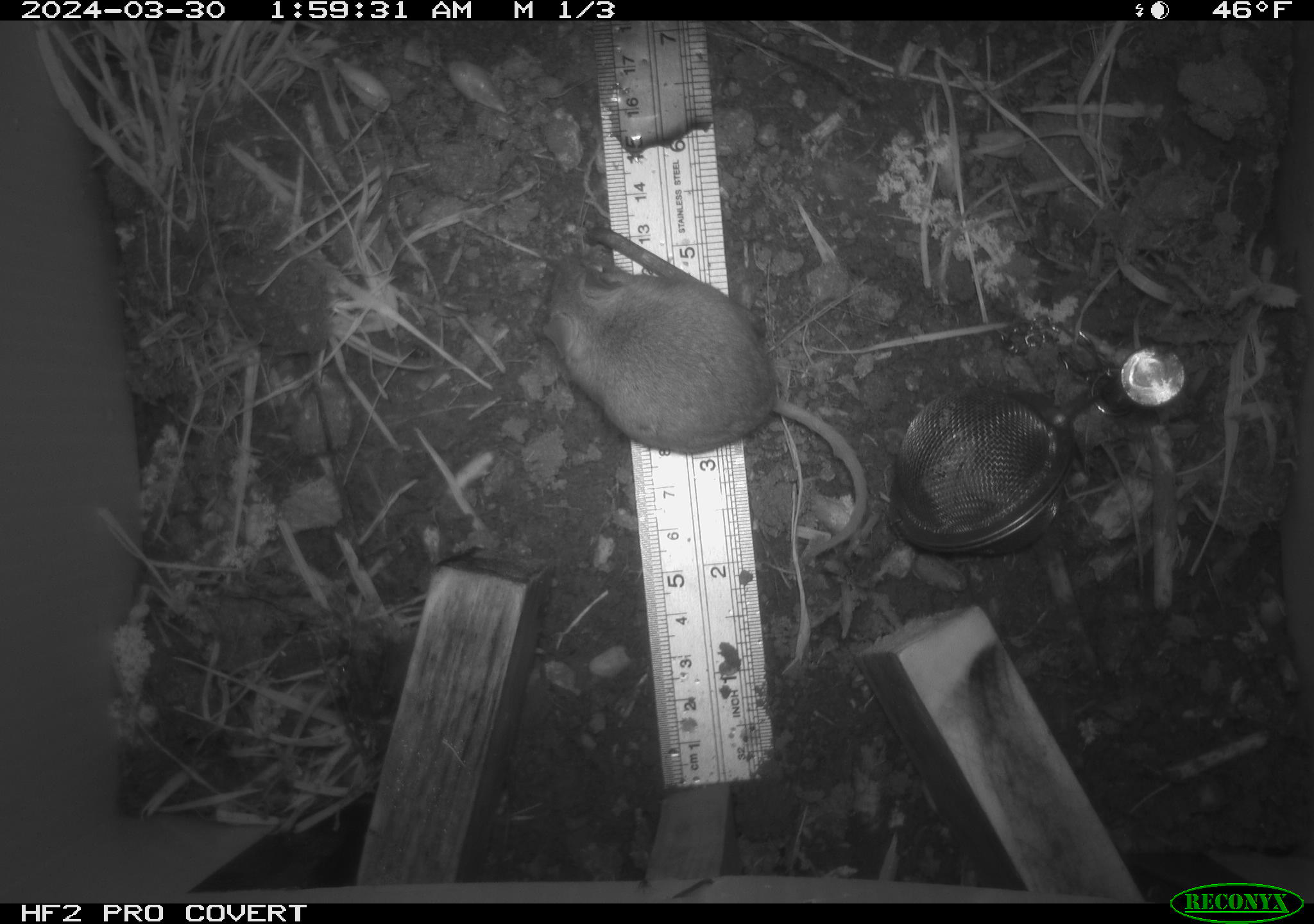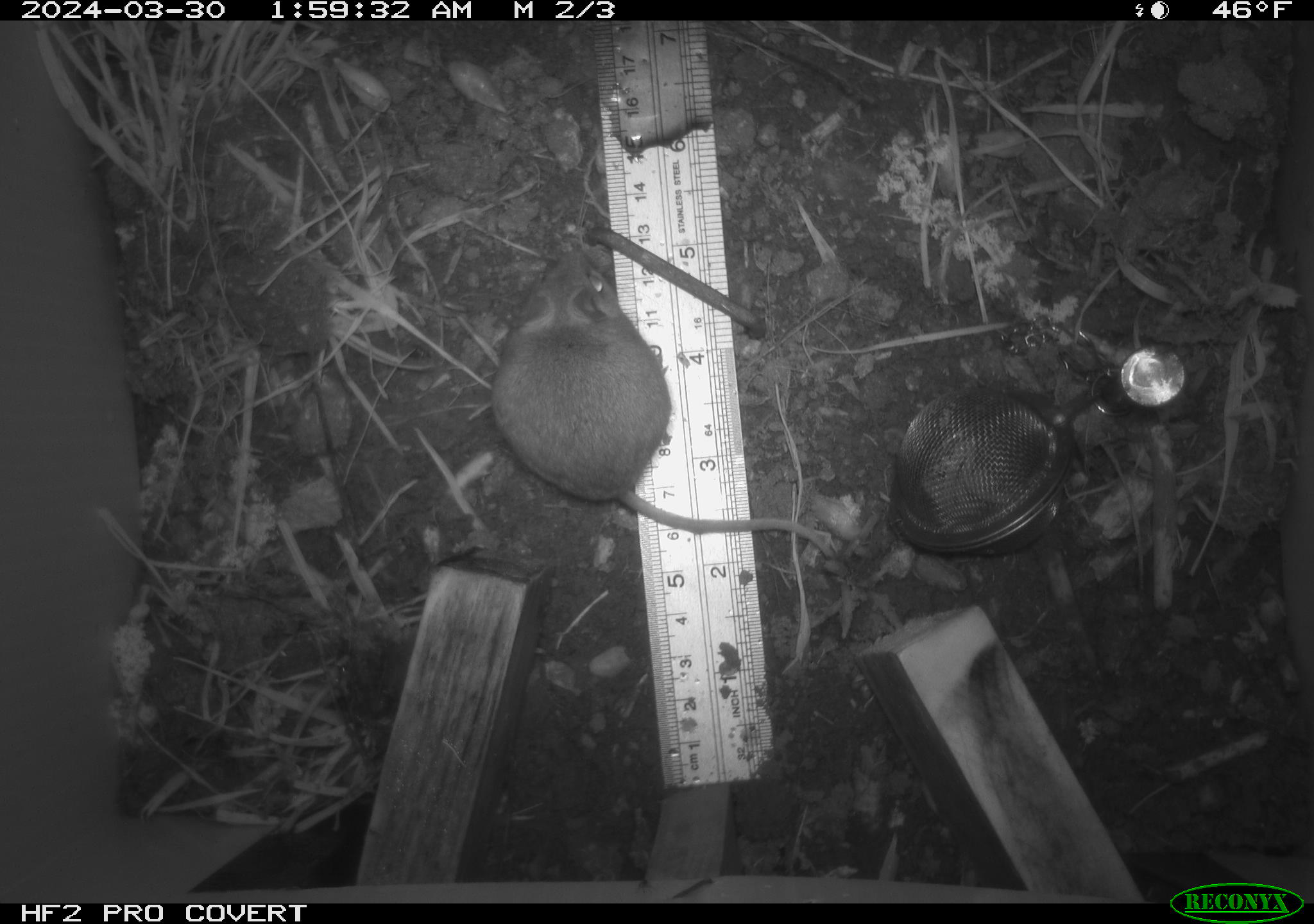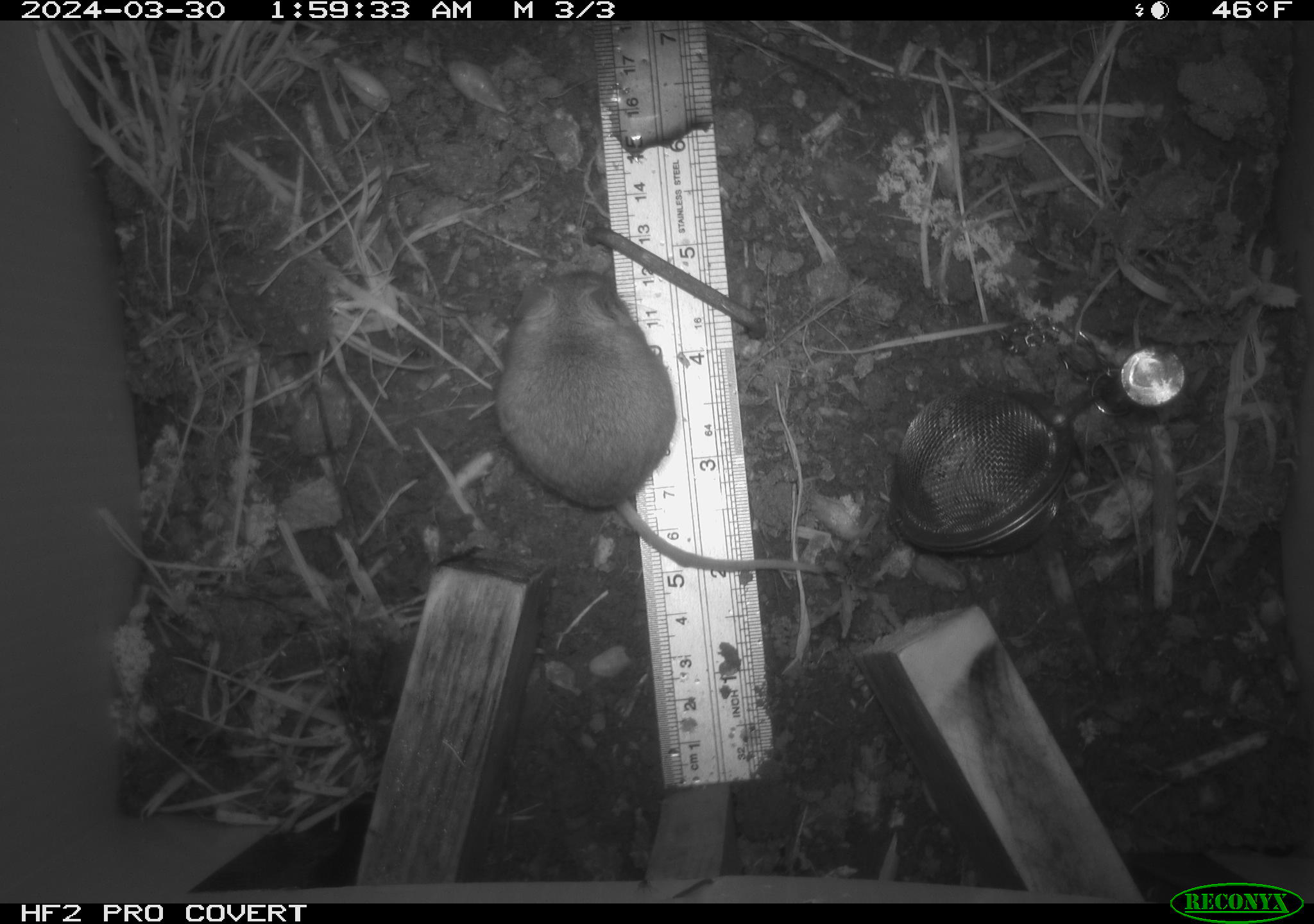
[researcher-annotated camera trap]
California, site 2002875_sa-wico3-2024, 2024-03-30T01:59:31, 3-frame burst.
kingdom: Animalia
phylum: Chordata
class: Mammalia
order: Rodentia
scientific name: Rodentia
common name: mouse species